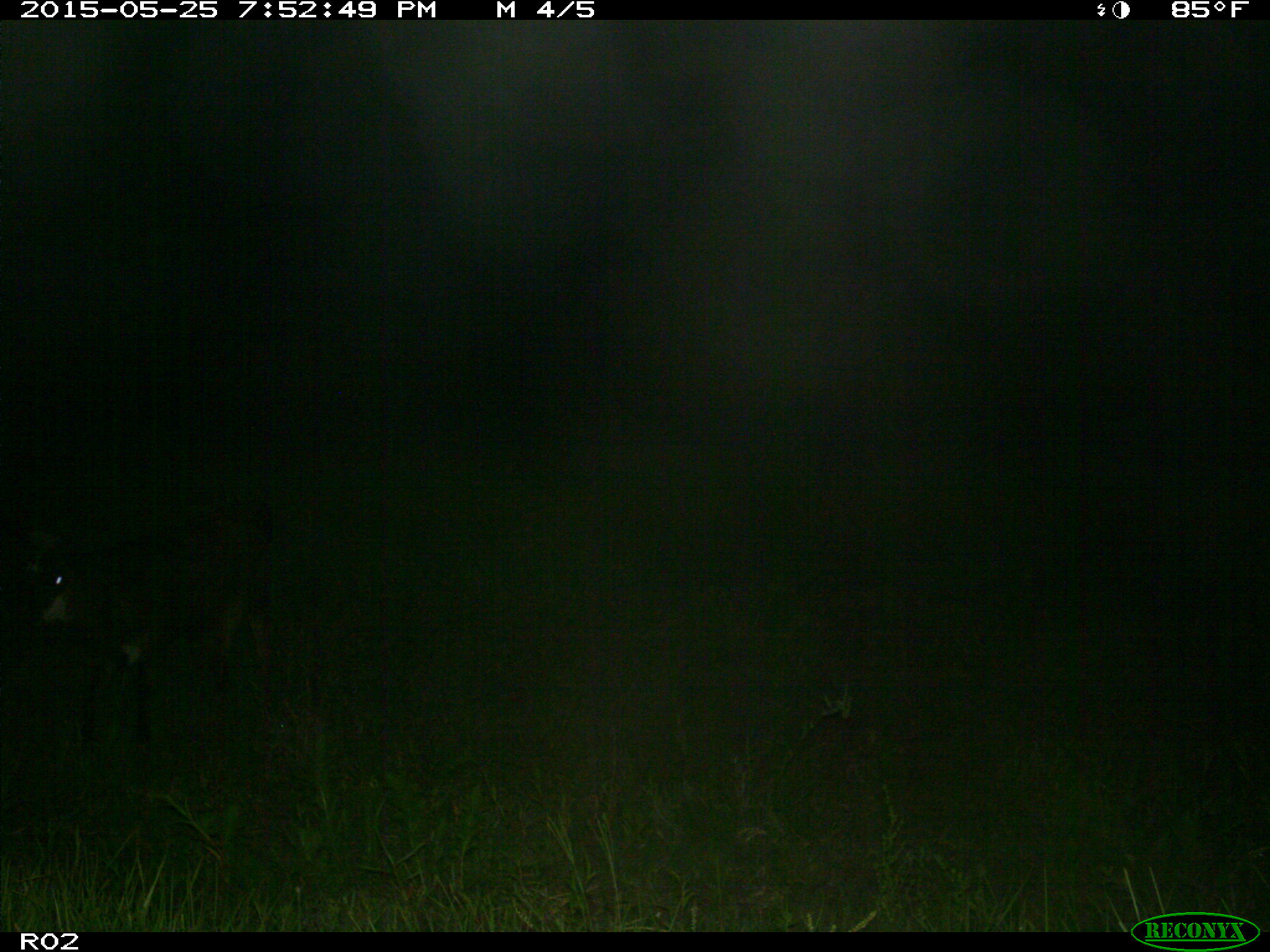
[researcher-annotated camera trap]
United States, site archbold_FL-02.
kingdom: Animalia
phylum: Chordata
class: Mammalia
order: Artiodactyla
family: Bovidae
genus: Bos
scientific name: Bos taurus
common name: domestic cow